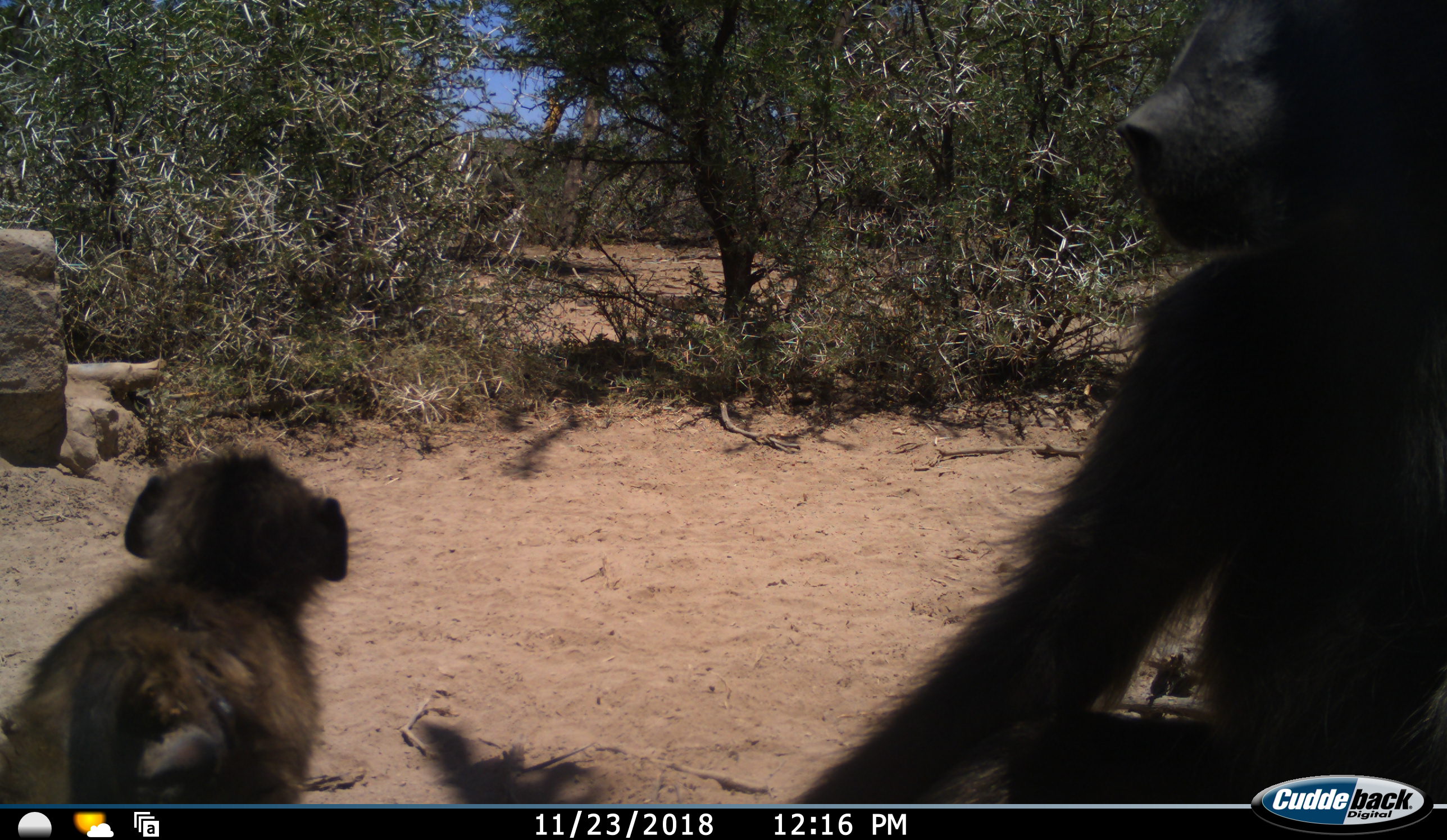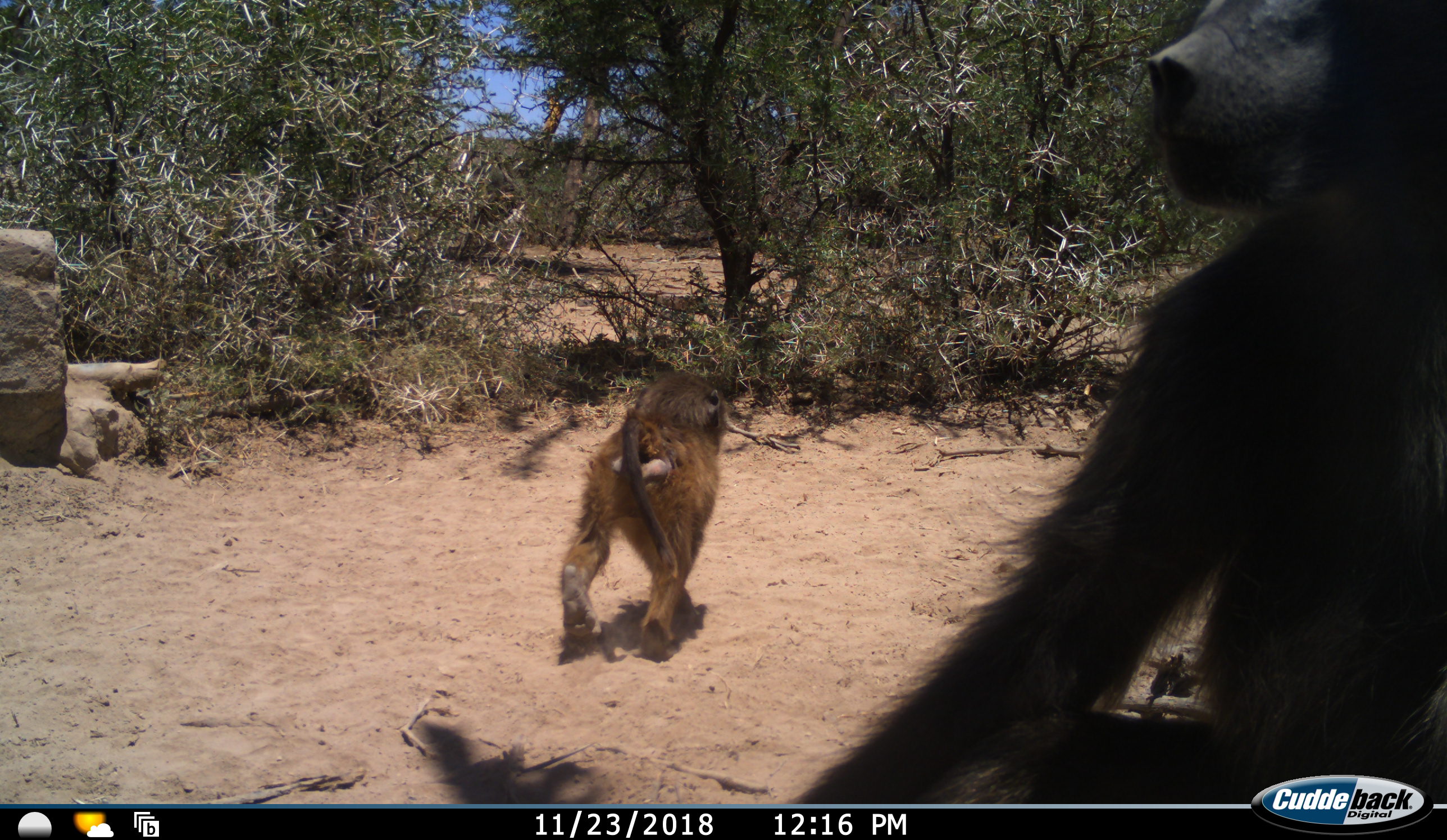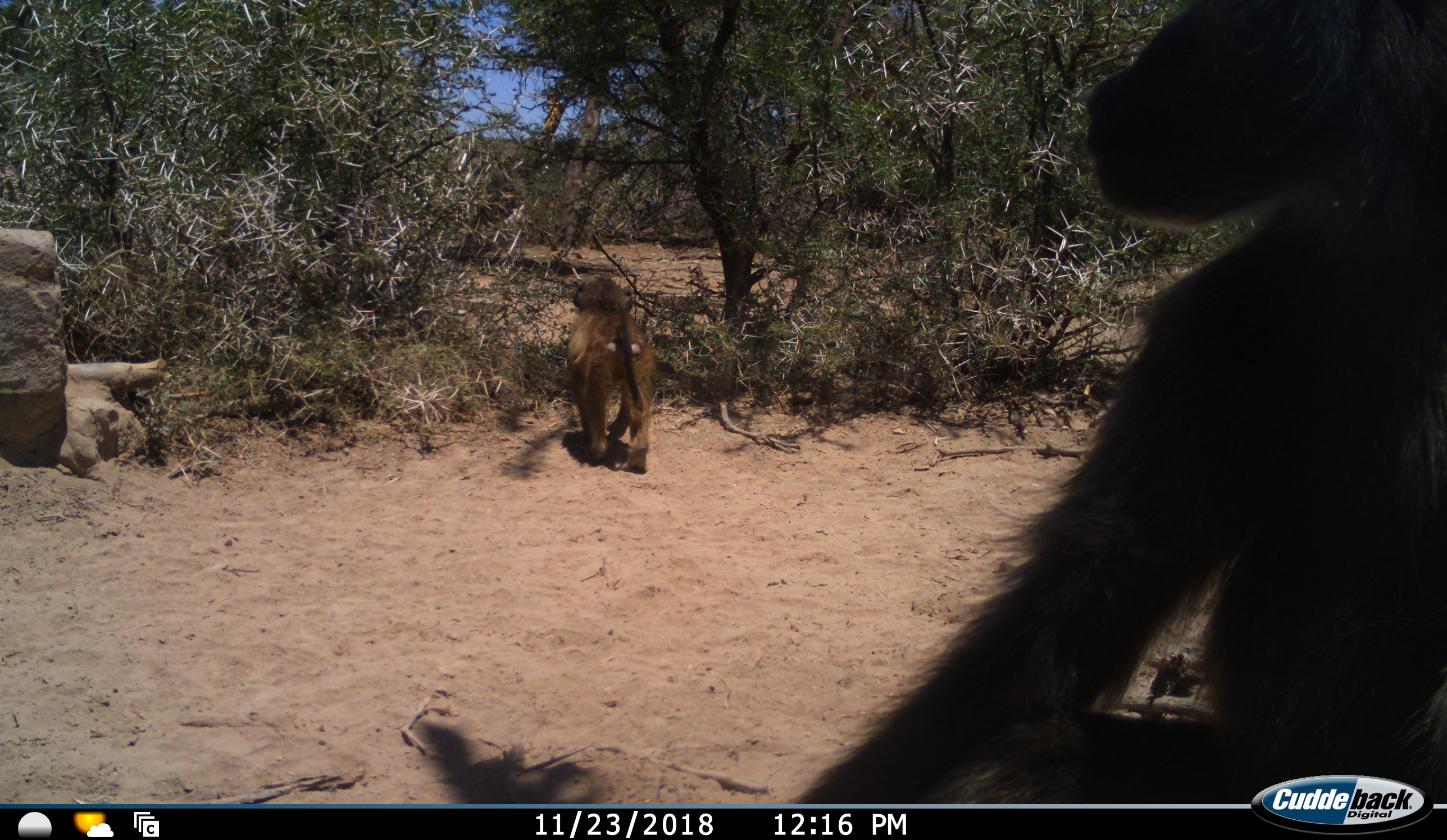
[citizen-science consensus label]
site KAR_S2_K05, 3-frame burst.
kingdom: Animalia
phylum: Chordata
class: Mammalia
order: Primates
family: Cercopithecidae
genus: Papio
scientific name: Papio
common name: baboon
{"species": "baboon (Papio)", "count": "2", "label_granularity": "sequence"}